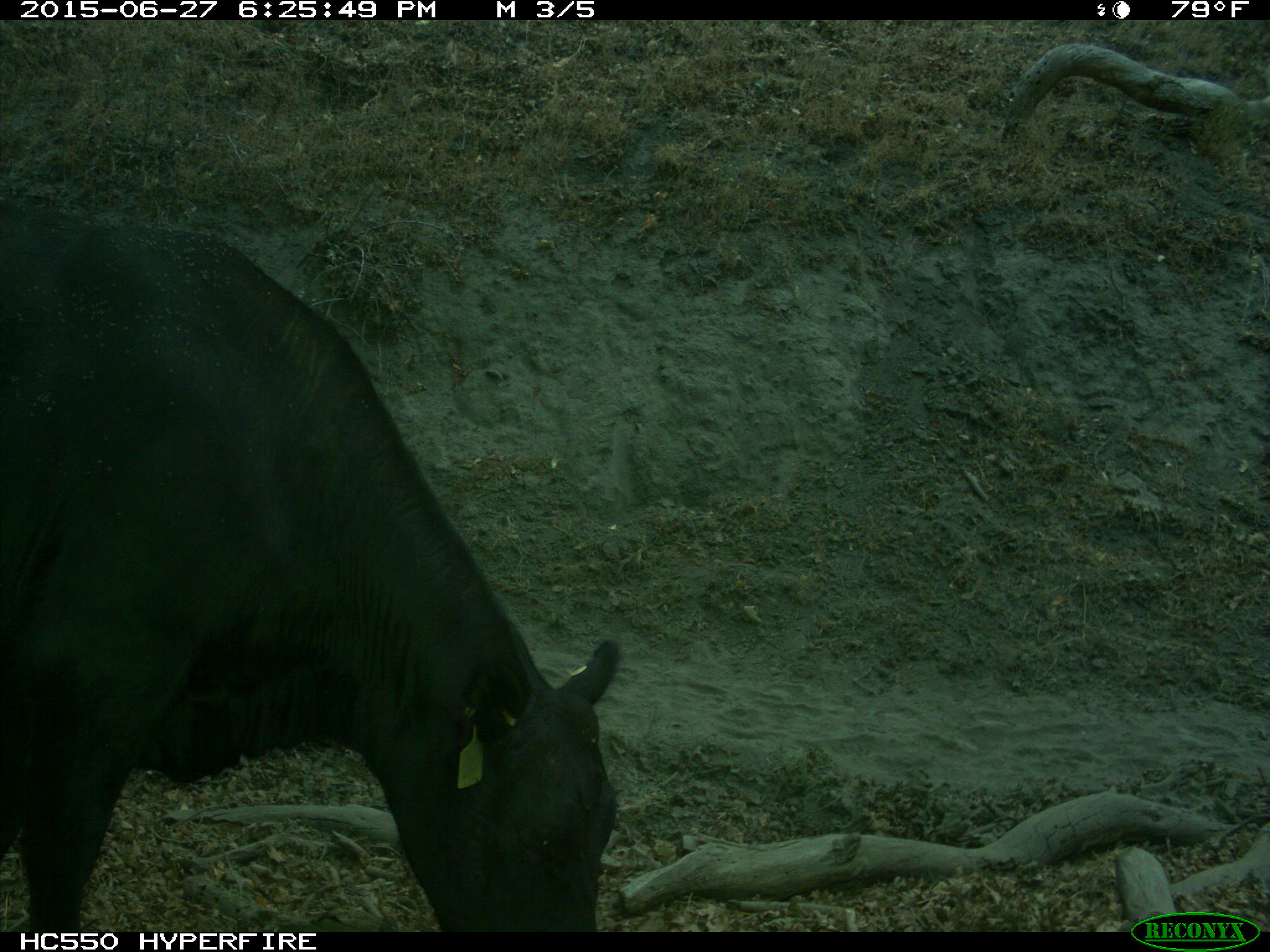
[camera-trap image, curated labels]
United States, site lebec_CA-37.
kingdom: Animalia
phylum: Chordata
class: Mammalia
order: Artiodactyla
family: Bovidae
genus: Bos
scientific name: Bos taurus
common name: domestic cow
Bos taurus (domestic cow).